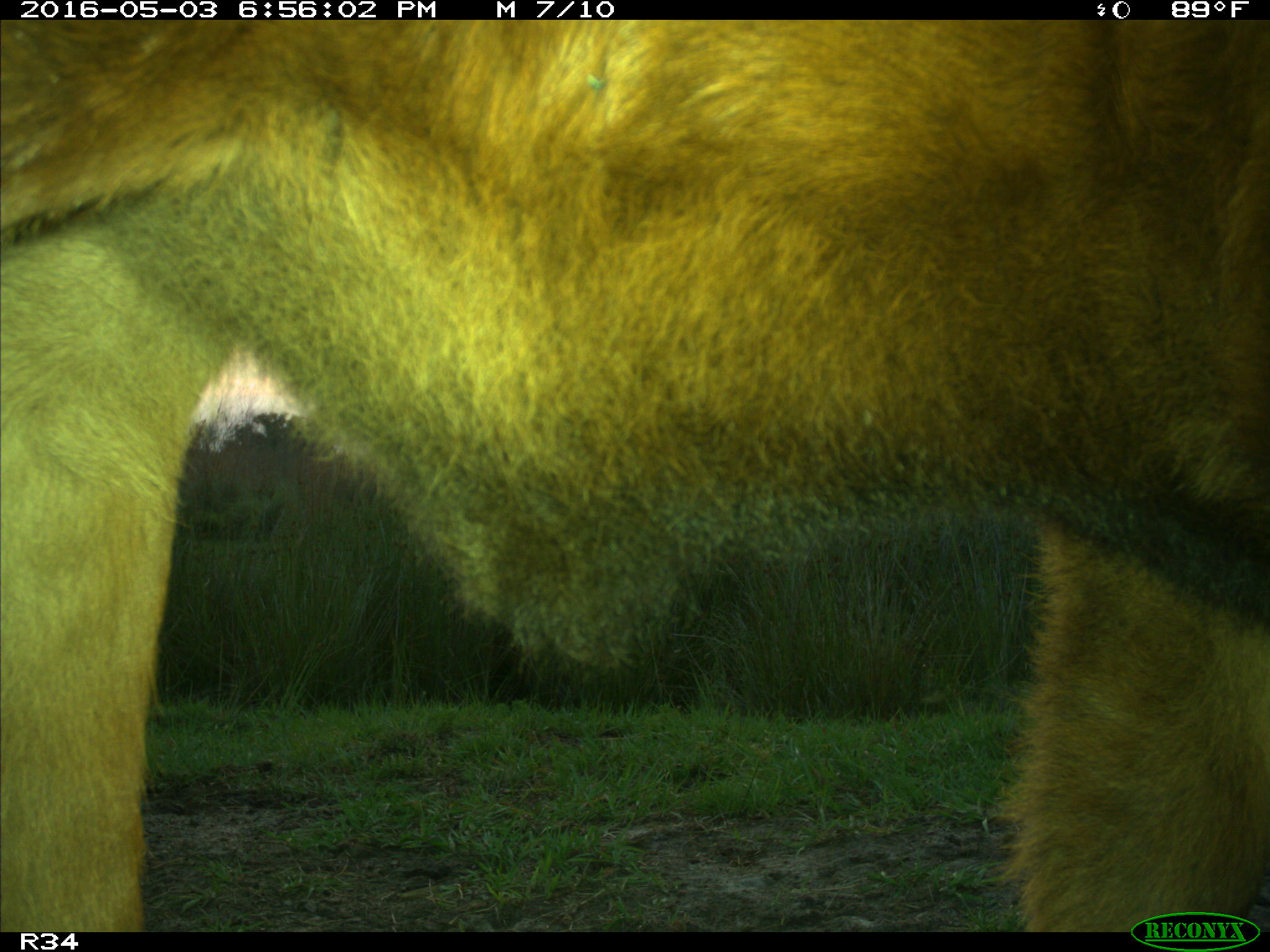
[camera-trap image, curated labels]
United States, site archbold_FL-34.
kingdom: Animalia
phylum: Chordata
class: Mammalia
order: Artiodactyla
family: Bovidae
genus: Bos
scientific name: Bos taurus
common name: domestic cow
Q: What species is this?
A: Bos taurus (domestic cow).